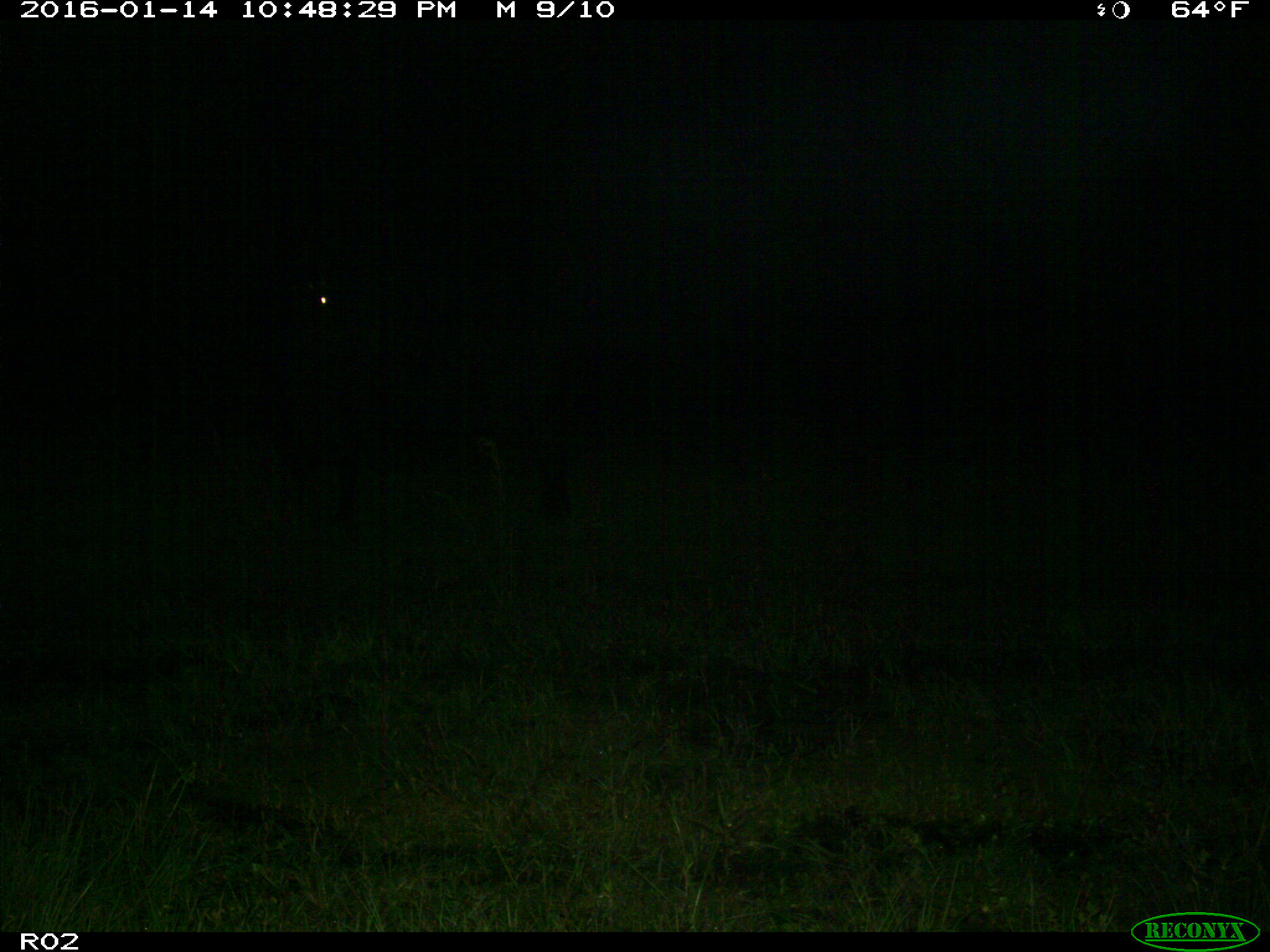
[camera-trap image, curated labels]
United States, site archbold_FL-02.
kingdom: Animalia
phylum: Chordata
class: Mammalia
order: Artiodactyla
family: Bovidae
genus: Bos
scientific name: Bos taurus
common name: domestic cow